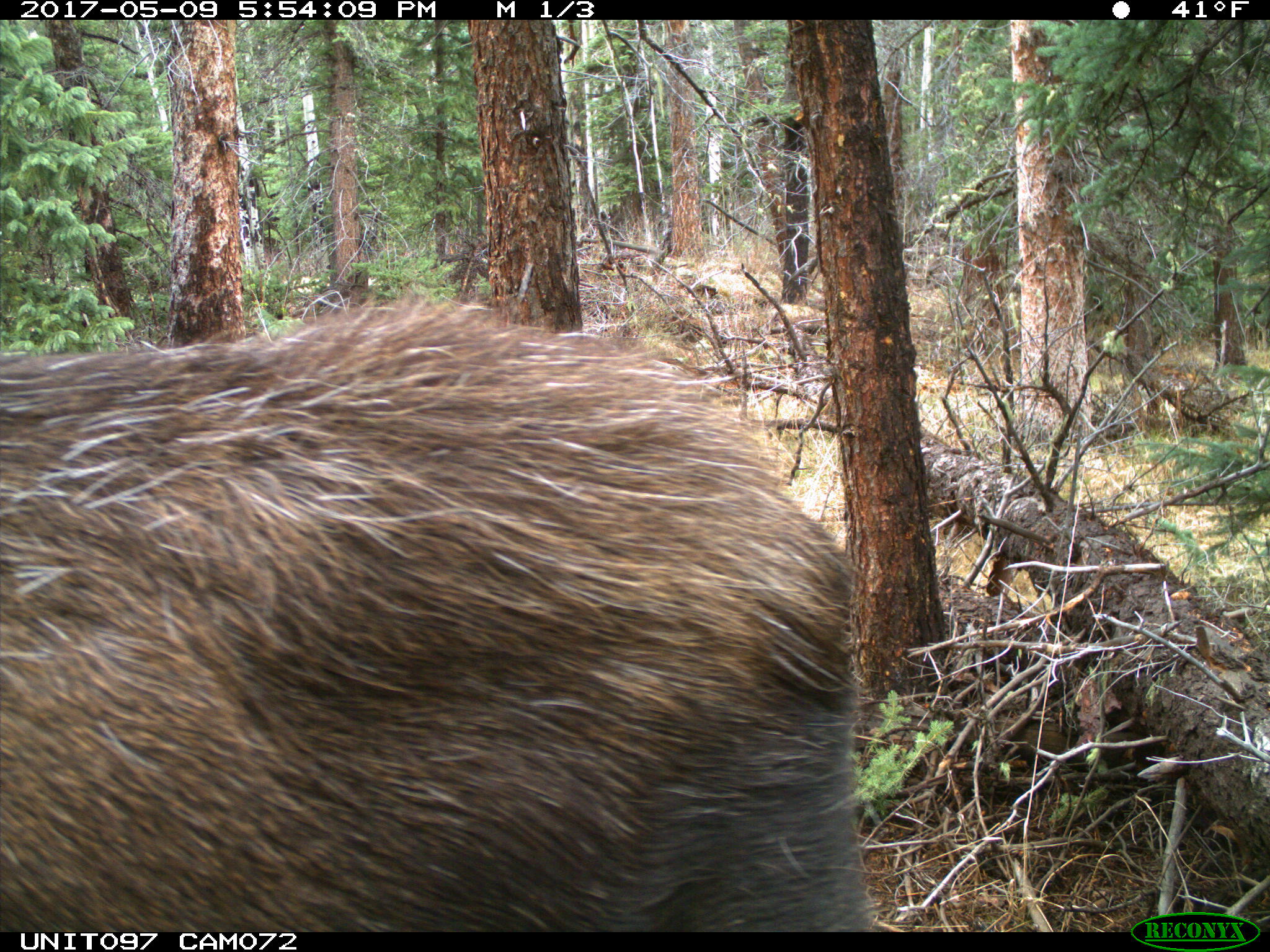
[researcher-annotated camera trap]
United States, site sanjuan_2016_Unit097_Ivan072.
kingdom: Animalia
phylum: Chordata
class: Mammalia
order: Artiodactyla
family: Cervidae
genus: Alces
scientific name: Alces alces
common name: moose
Alces alces (moose).